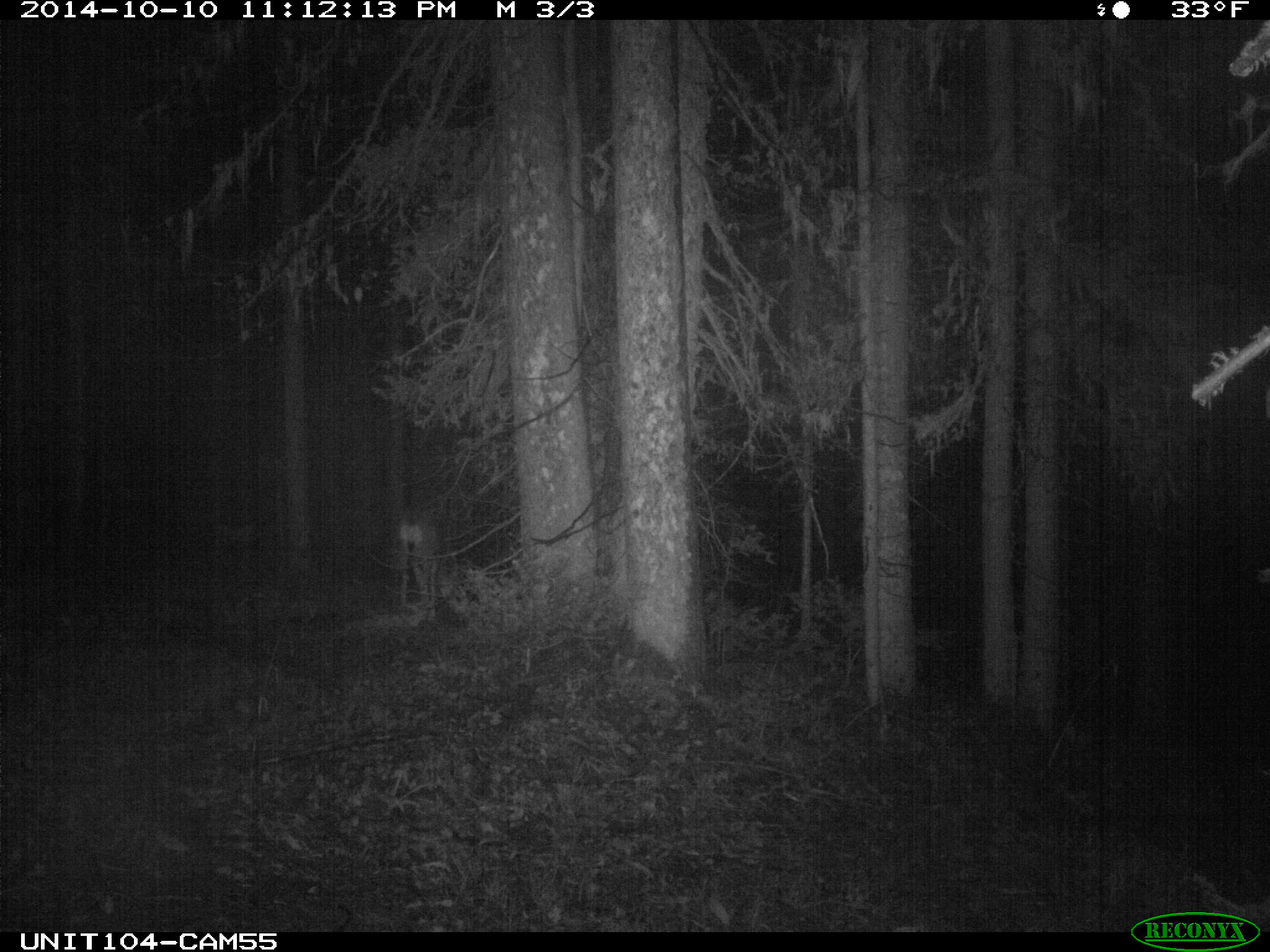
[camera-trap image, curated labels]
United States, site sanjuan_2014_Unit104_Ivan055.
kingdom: Animalia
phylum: Chordata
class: Mammalia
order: Artiodactyla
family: Cervidae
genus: Odocoileus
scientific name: Odocoileus hemionus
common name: mule deer